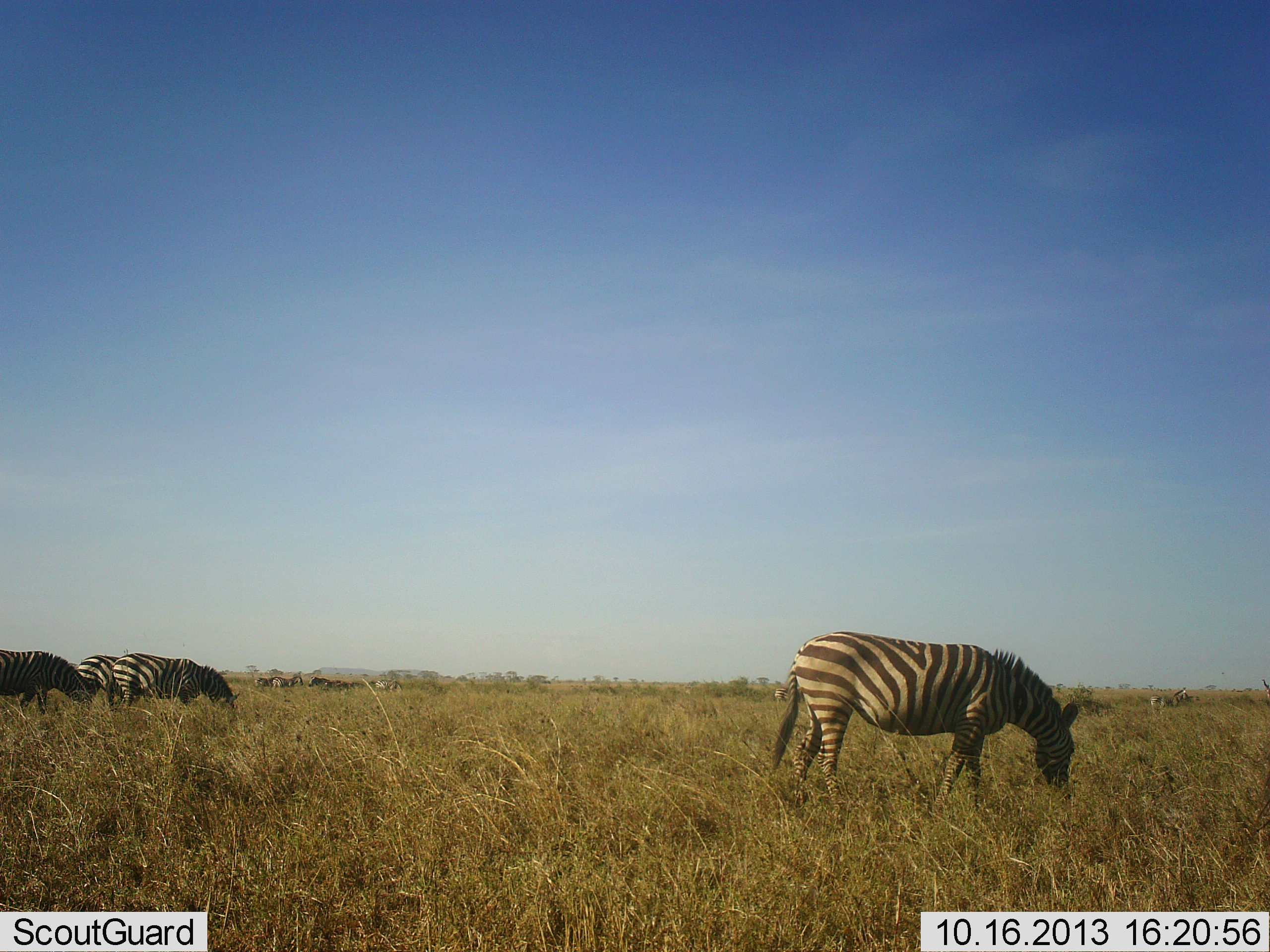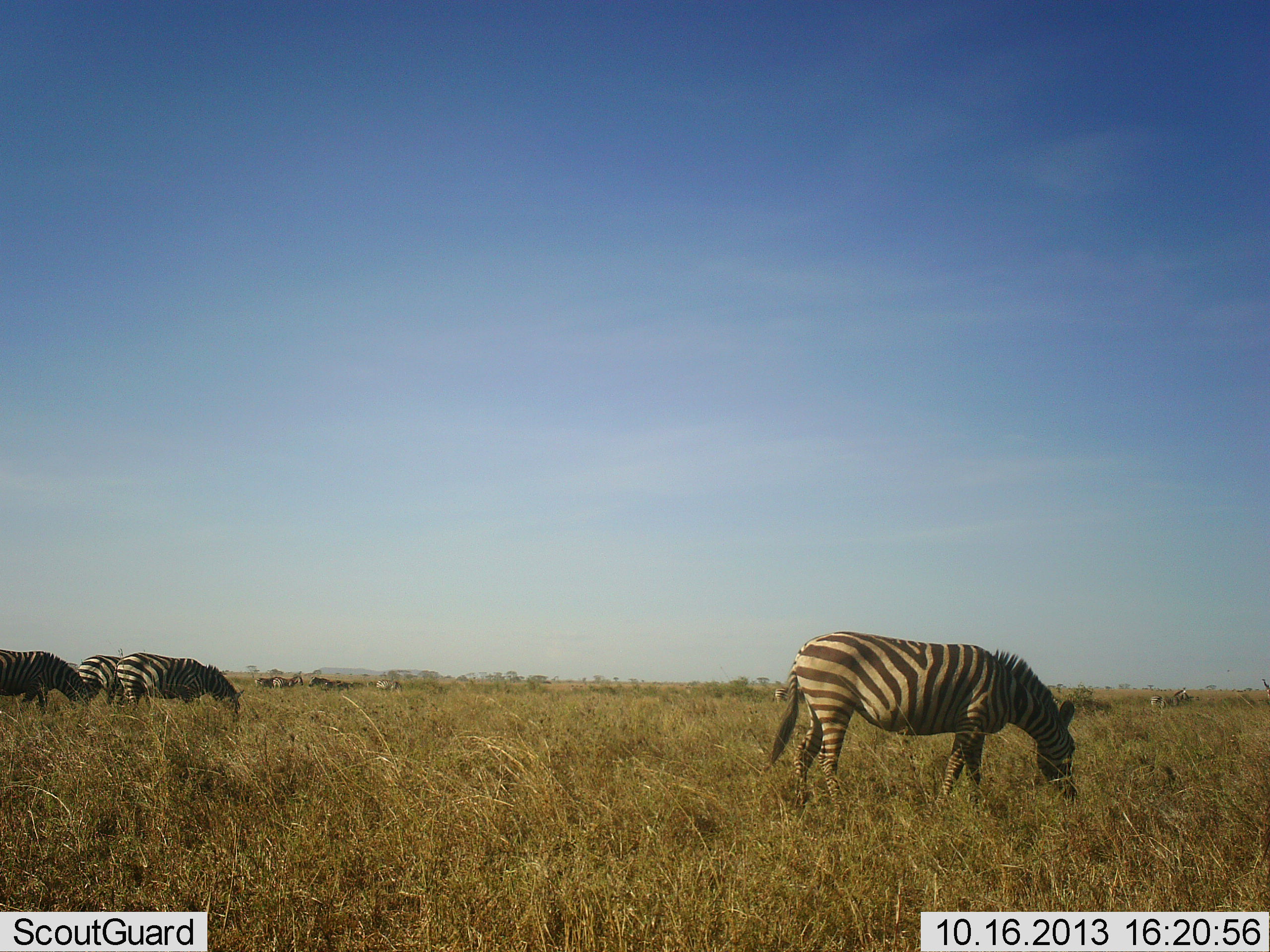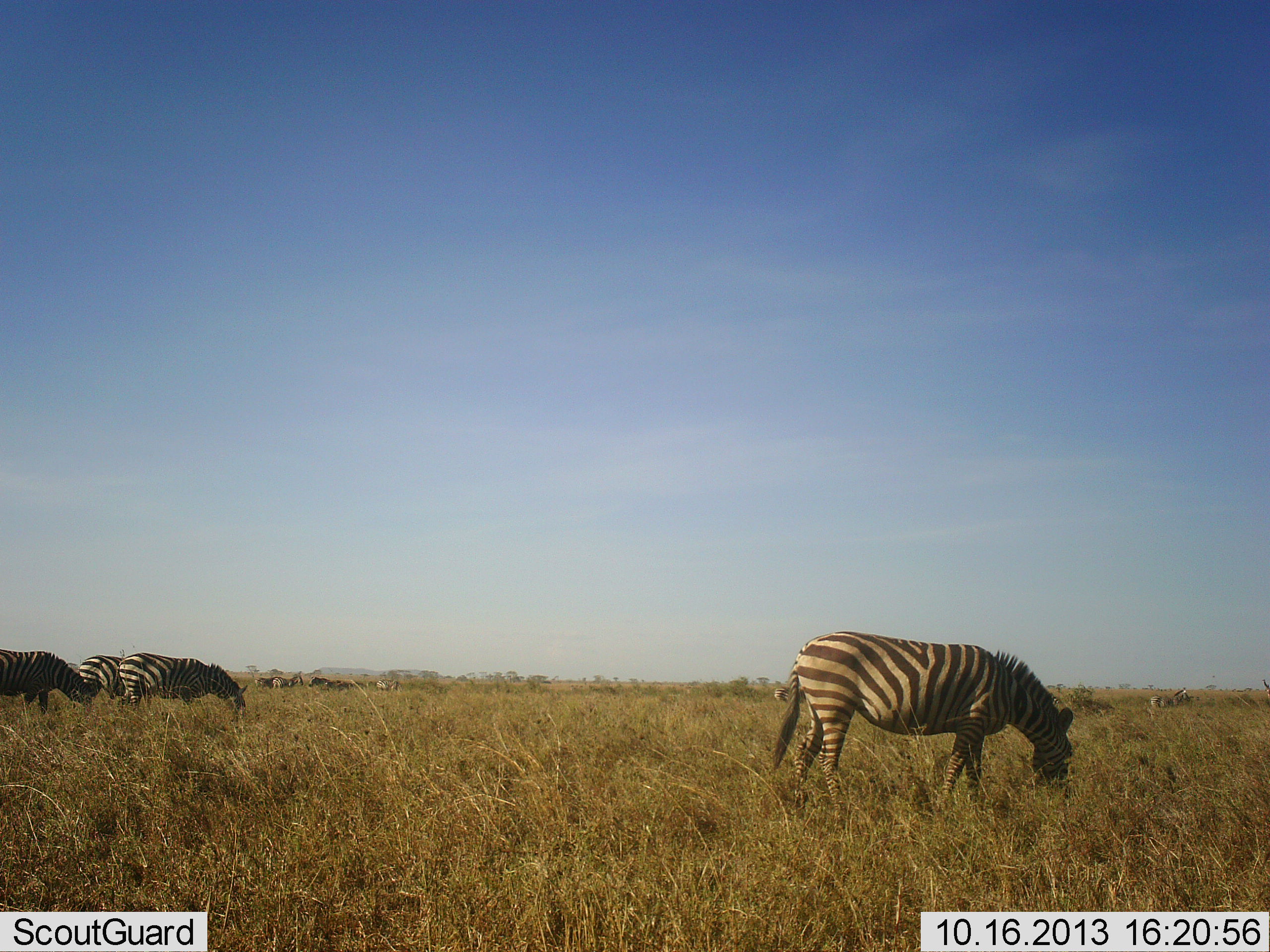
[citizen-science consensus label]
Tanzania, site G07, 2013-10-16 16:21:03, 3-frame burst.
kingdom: Animalia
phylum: Chordata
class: Mammalia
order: Perissodactyla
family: Equidae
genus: Equus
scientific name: Equus quagga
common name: plains zebra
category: zebra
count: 4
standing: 20%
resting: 0%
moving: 0%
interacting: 0%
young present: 0%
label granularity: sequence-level